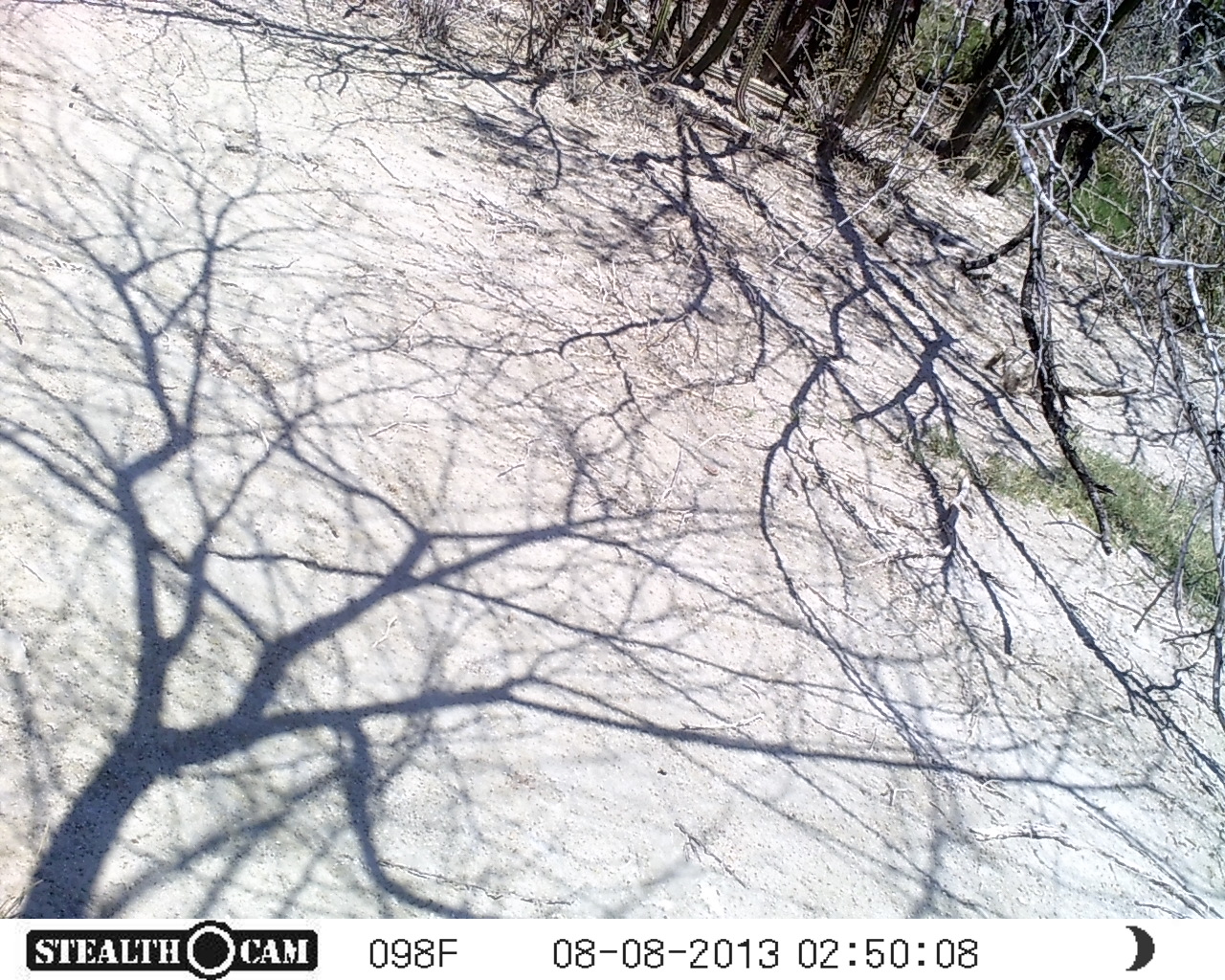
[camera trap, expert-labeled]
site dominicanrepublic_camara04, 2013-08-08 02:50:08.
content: no animal present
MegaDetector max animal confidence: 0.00